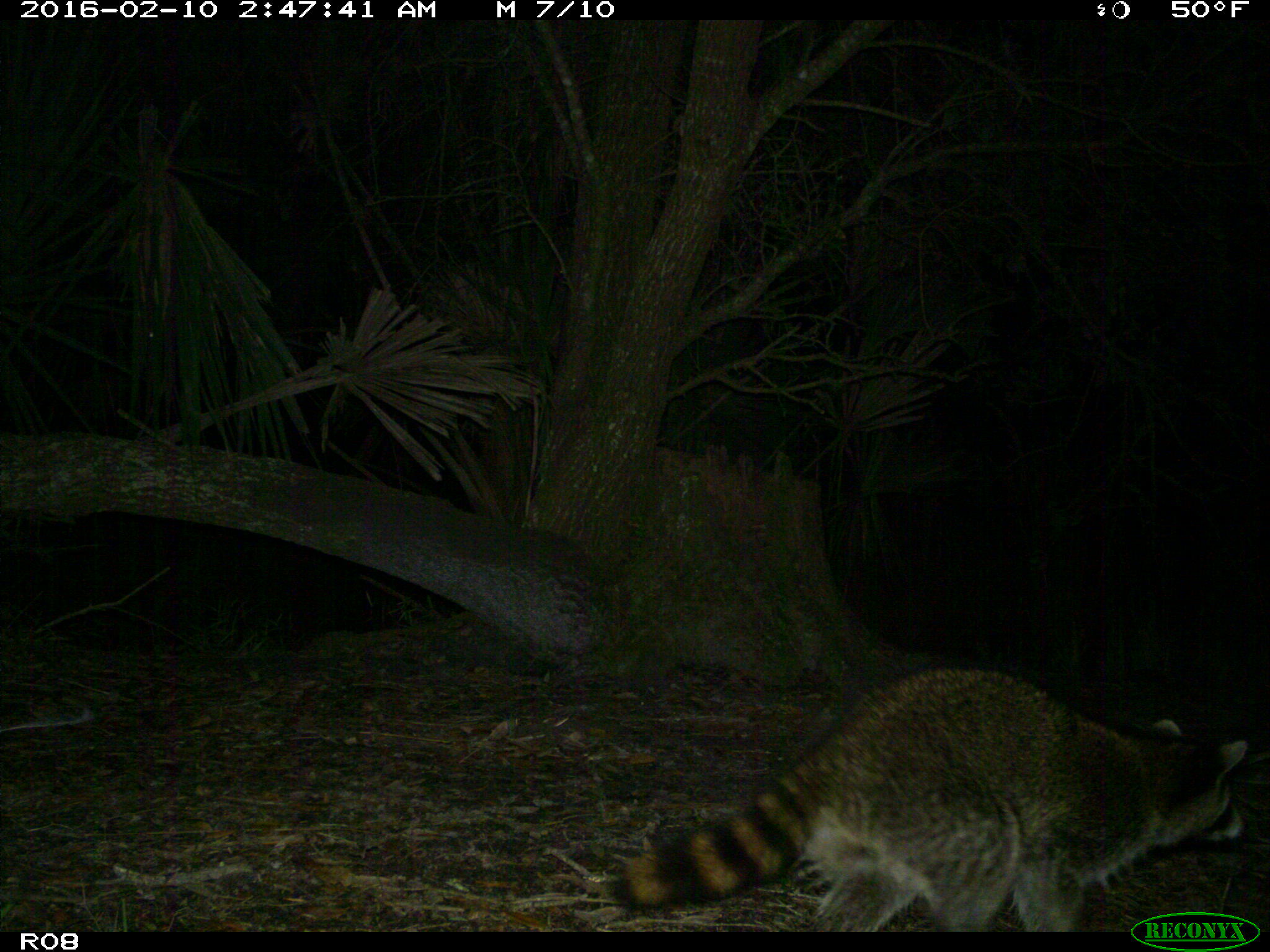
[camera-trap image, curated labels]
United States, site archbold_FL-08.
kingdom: Animalia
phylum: Chordata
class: Mammalia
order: Carnivora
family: Procyonidae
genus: Procyon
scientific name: Procyon lotor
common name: common raccoon